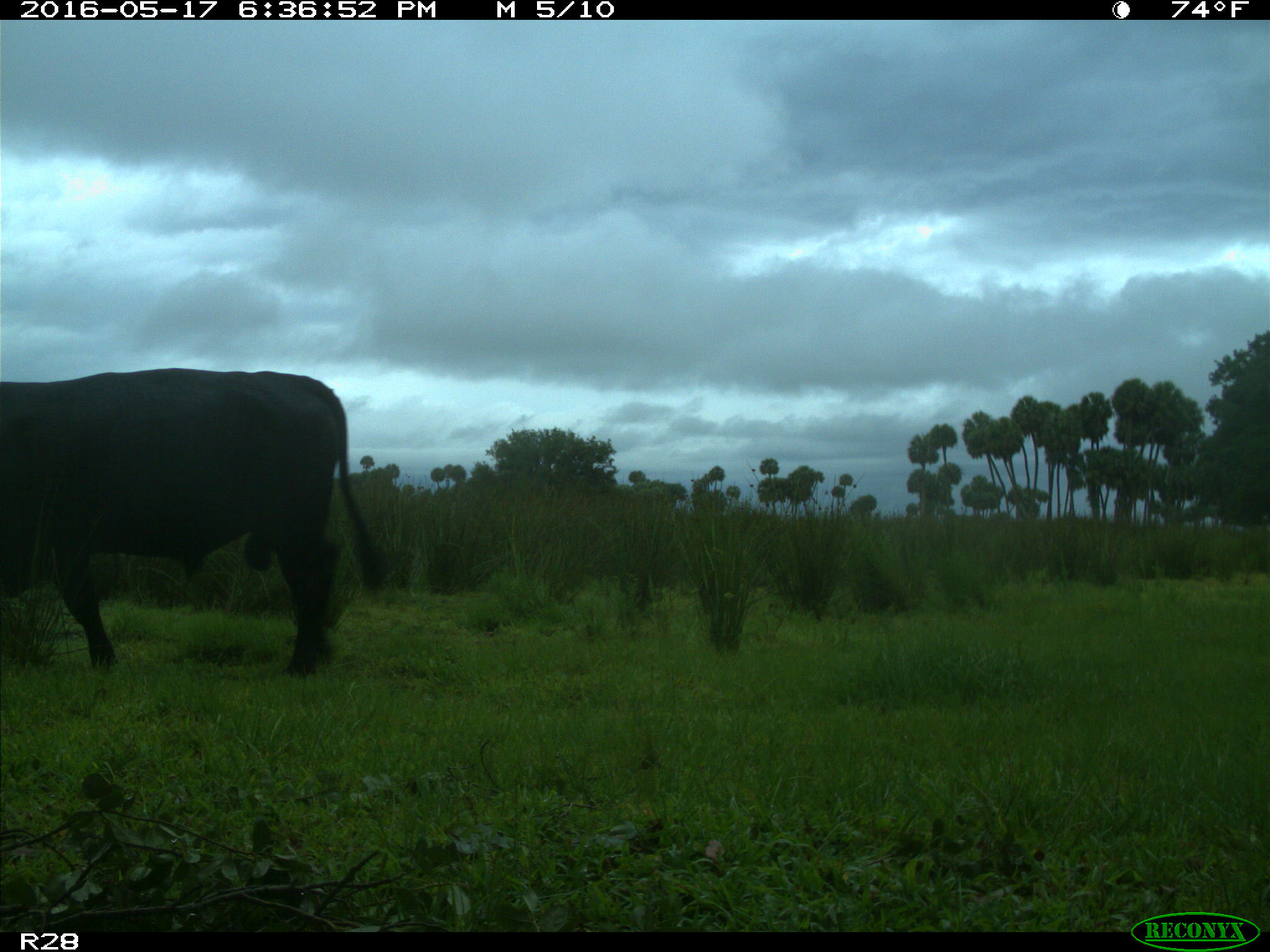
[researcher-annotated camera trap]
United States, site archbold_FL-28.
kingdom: Animalia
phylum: Chordata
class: Mammalia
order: Artiodactyla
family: Bovidae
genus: Bos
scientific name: Bos taurus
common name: domestic cow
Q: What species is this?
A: Bos taurus (domestic cow).